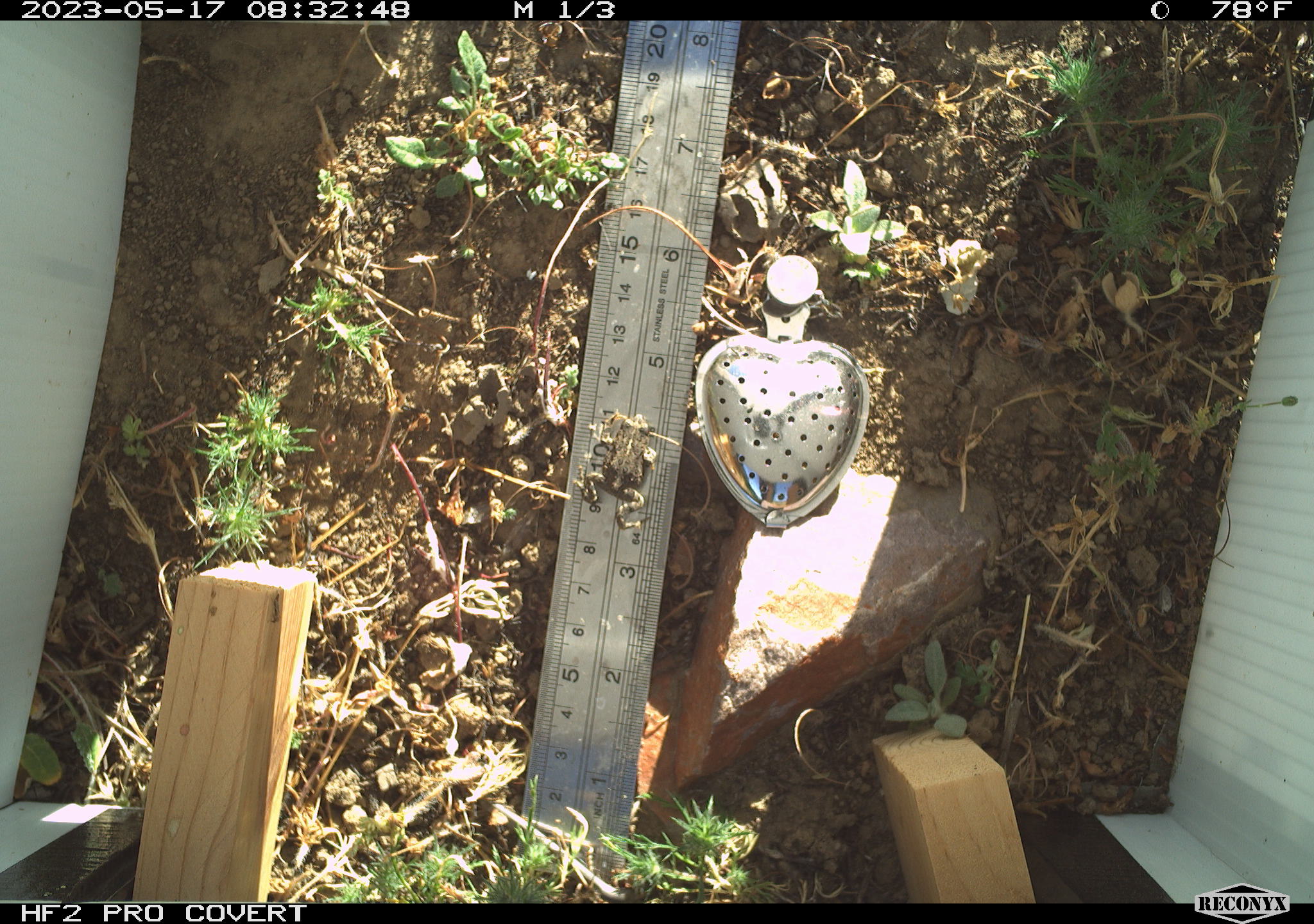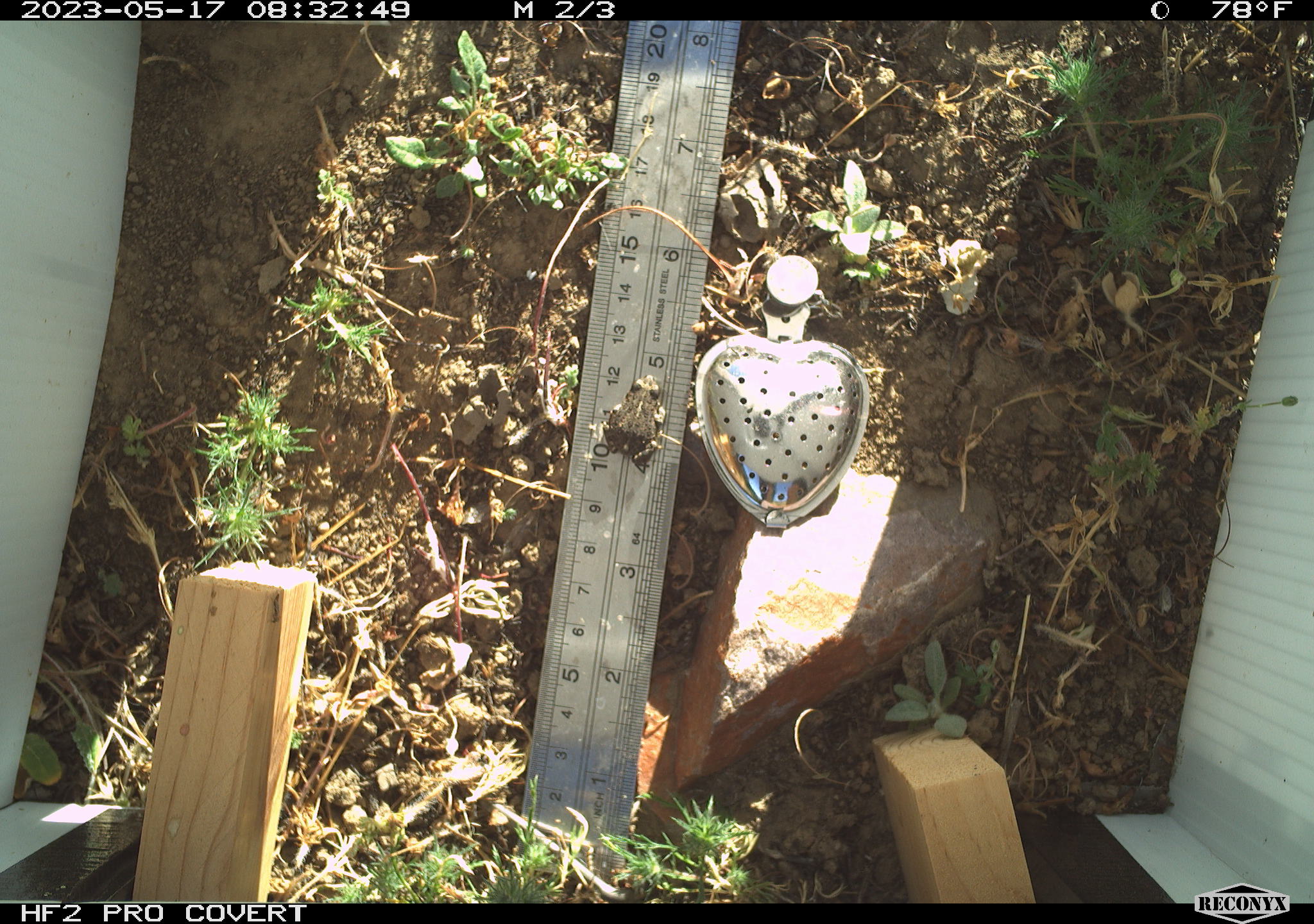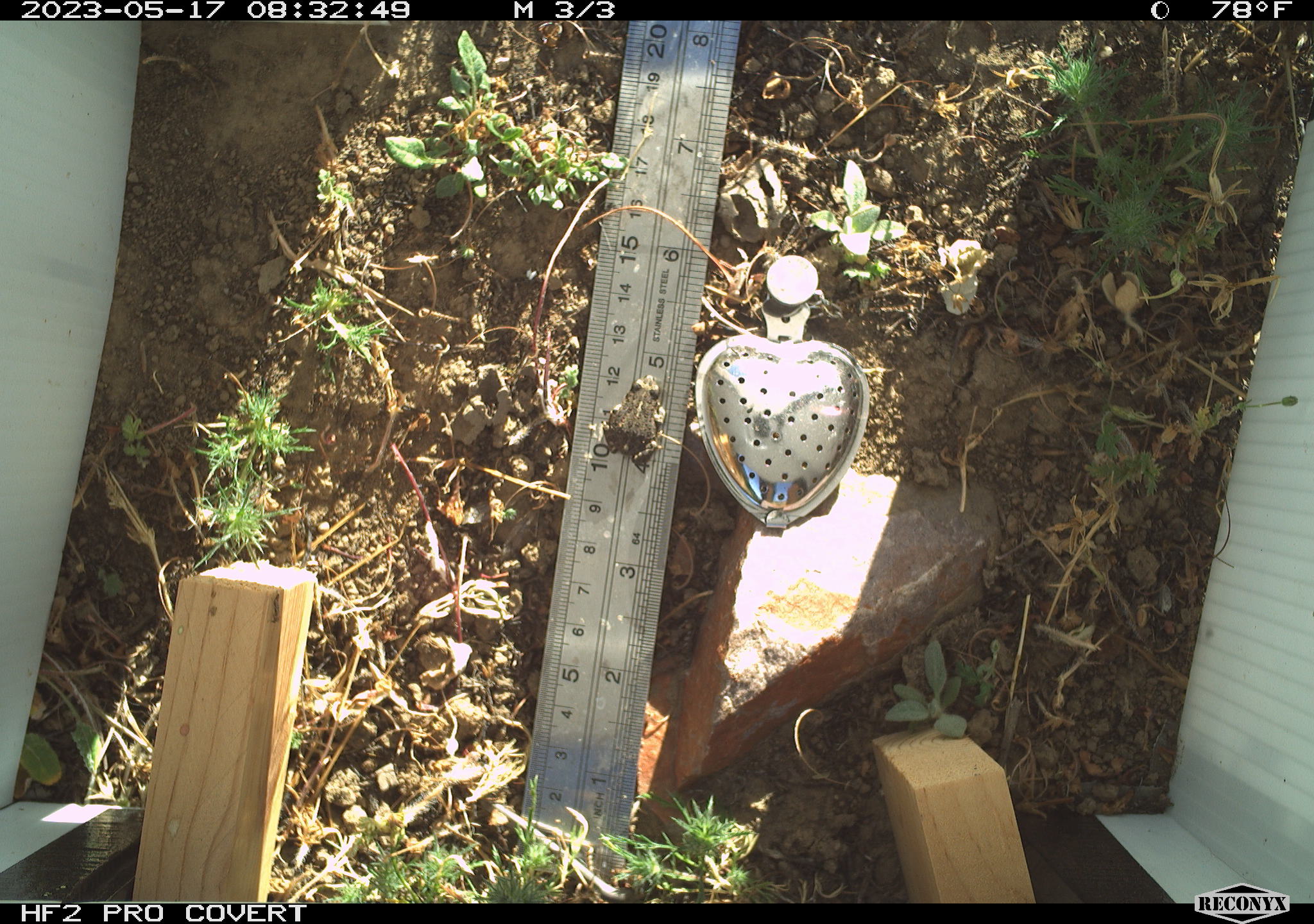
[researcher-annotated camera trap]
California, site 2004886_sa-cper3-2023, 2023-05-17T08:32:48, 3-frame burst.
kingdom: Animalia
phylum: Chordata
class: Amphibia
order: Anura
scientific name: Anura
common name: frogs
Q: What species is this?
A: Frogs (Anura).